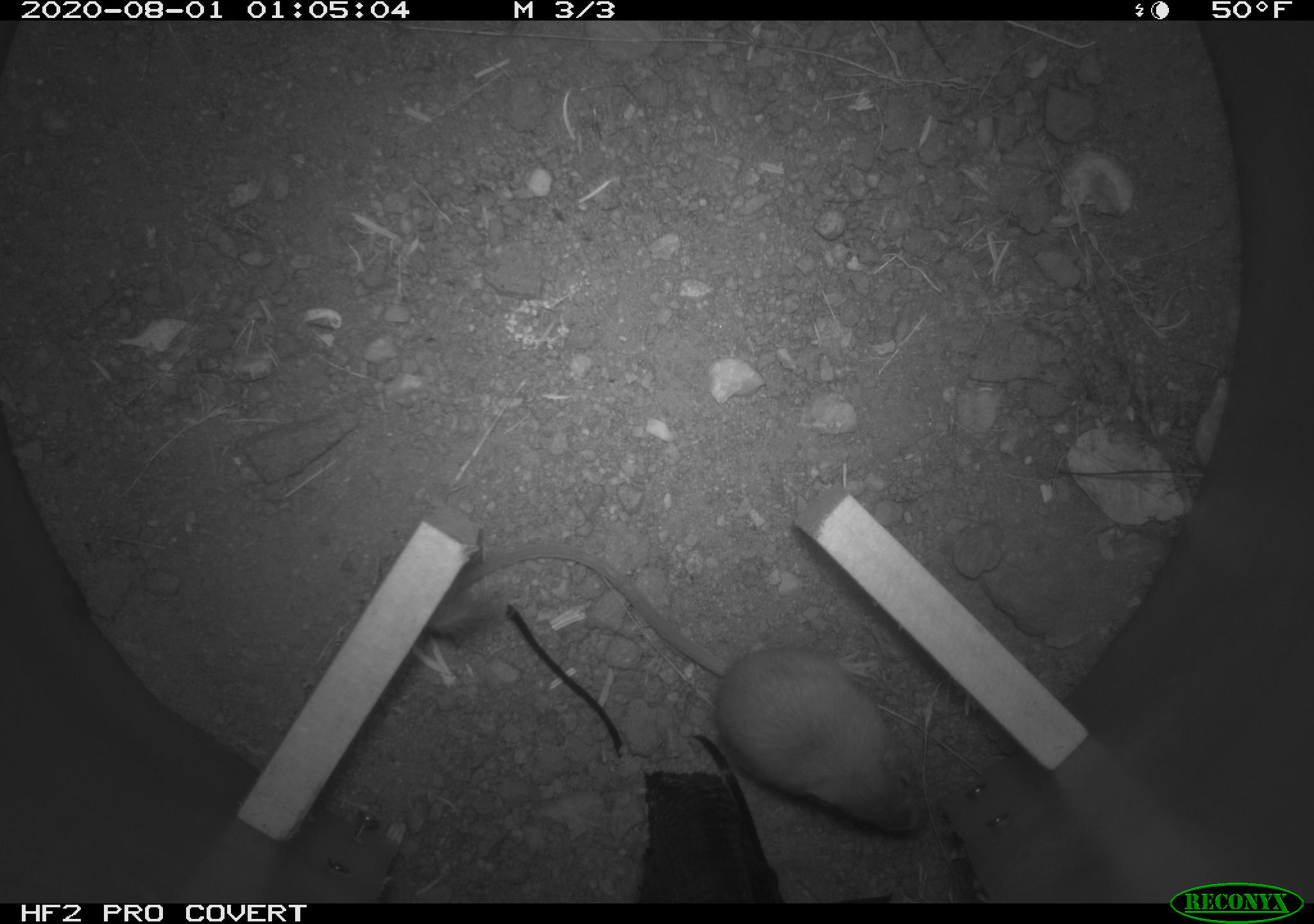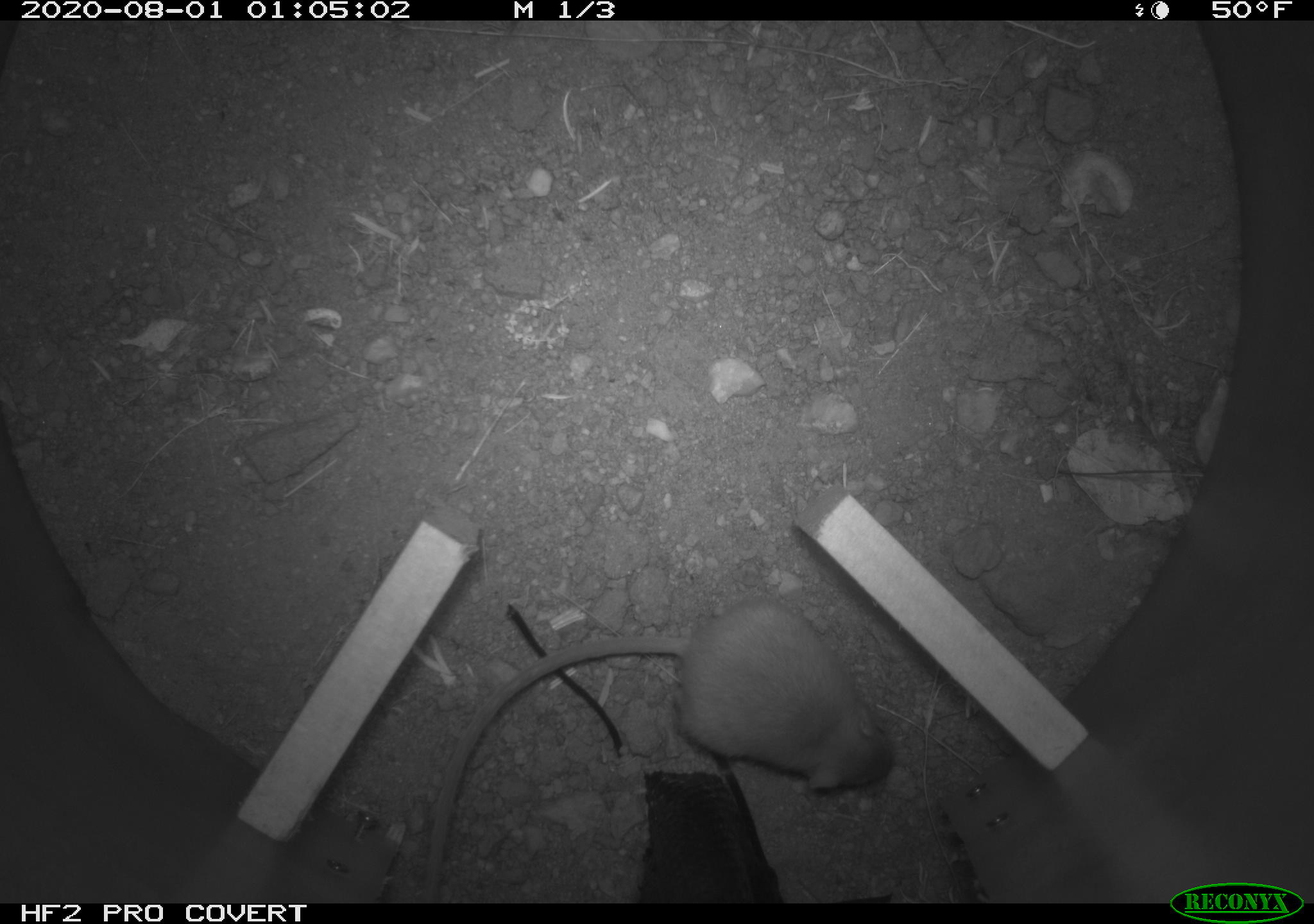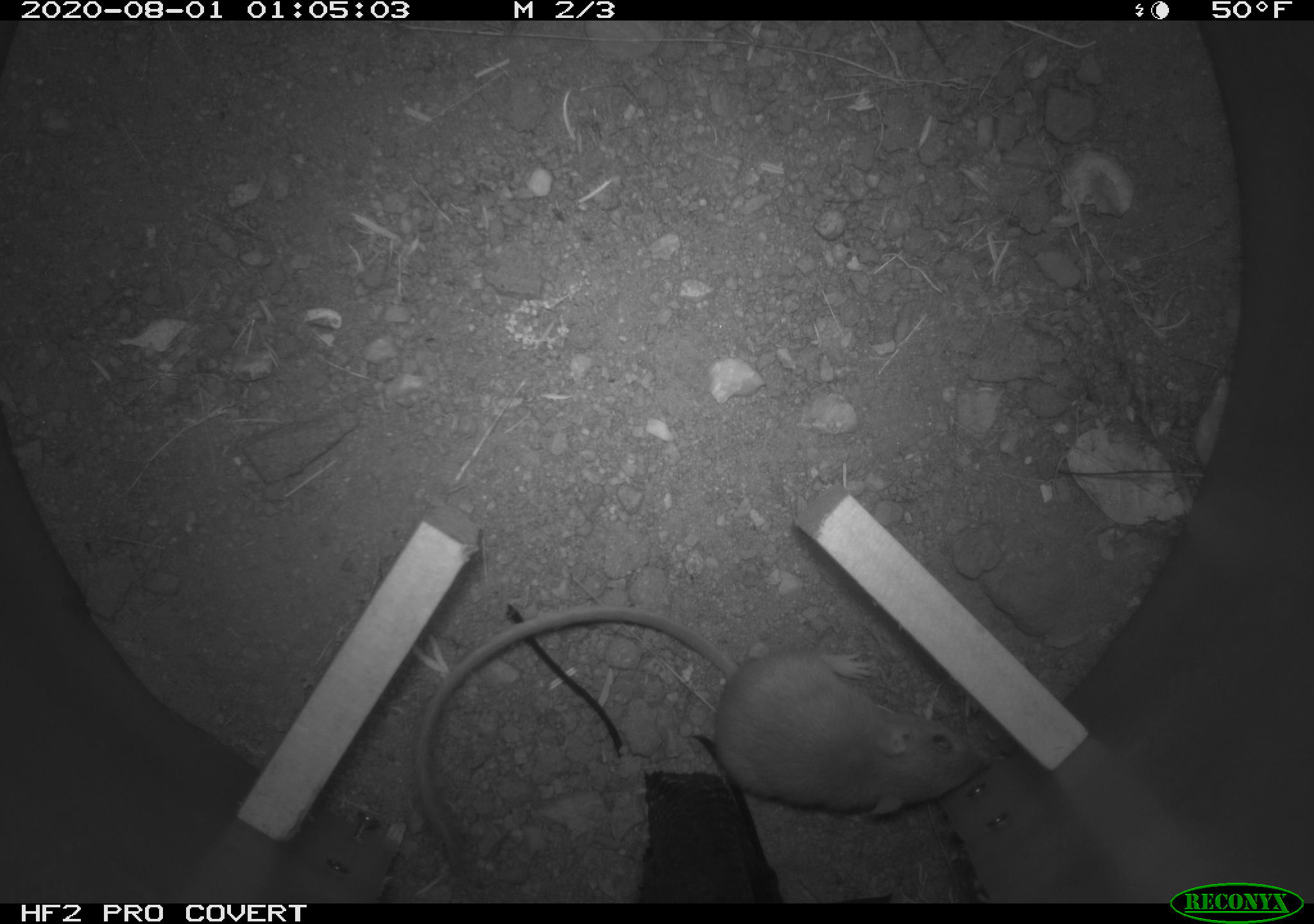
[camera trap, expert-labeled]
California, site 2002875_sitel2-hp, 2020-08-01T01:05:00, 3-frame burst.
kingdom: Animalia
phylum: Chordata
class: Mammalia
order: Rodentia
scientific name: Rodentia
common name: rodent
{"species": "rodent (Rodentia)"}